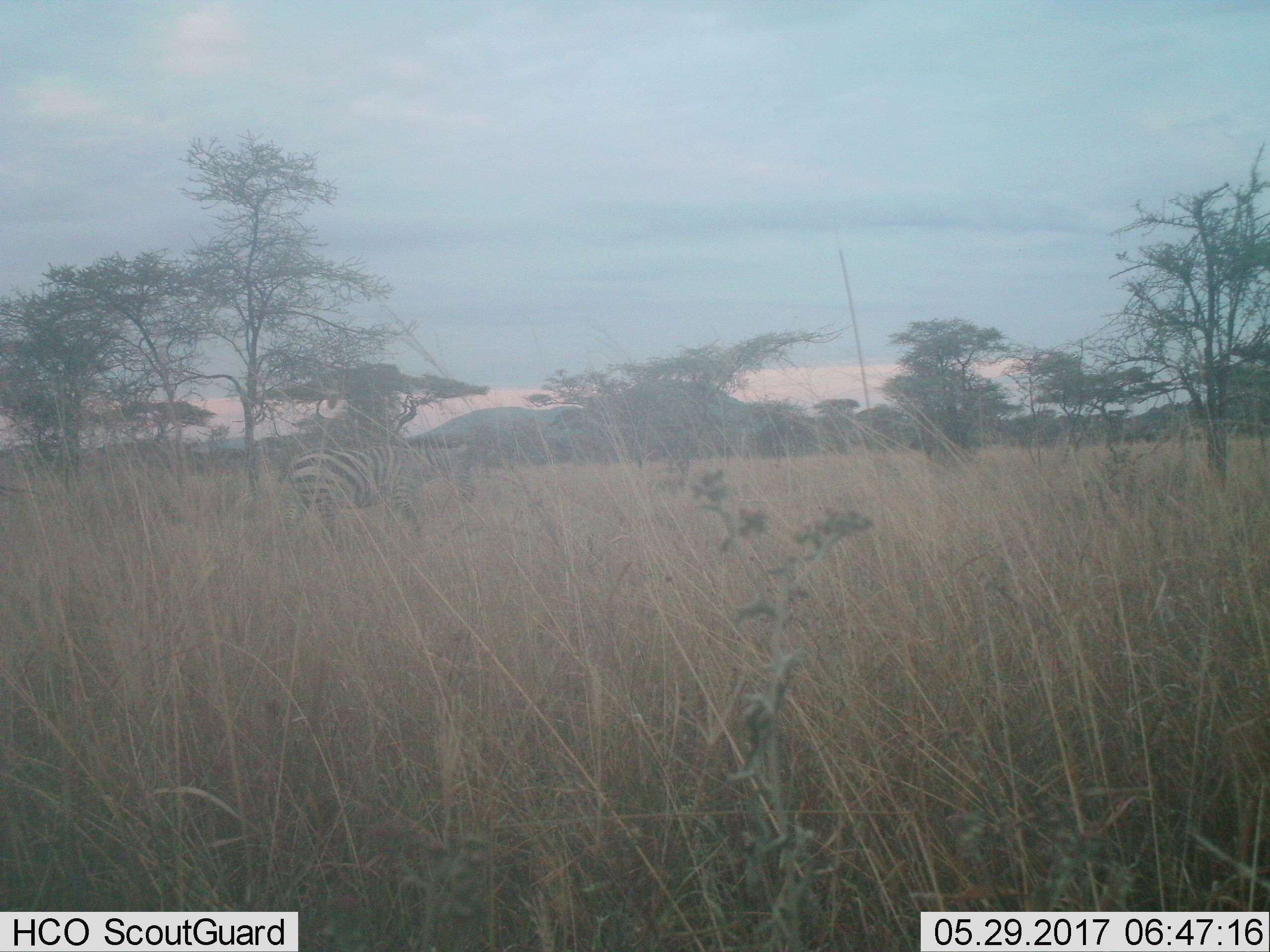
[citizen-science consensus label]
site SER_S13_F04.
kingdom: Animalia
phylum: Chordata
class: Mammalia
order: Perissodactyla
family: Equidae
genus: Equus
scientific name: Equus quagga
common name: plains zebra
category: zebraplains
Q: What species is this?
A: Zebraplains (plains zebra) (Equus quagga).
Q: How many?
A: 1.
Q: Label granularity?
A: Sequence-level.